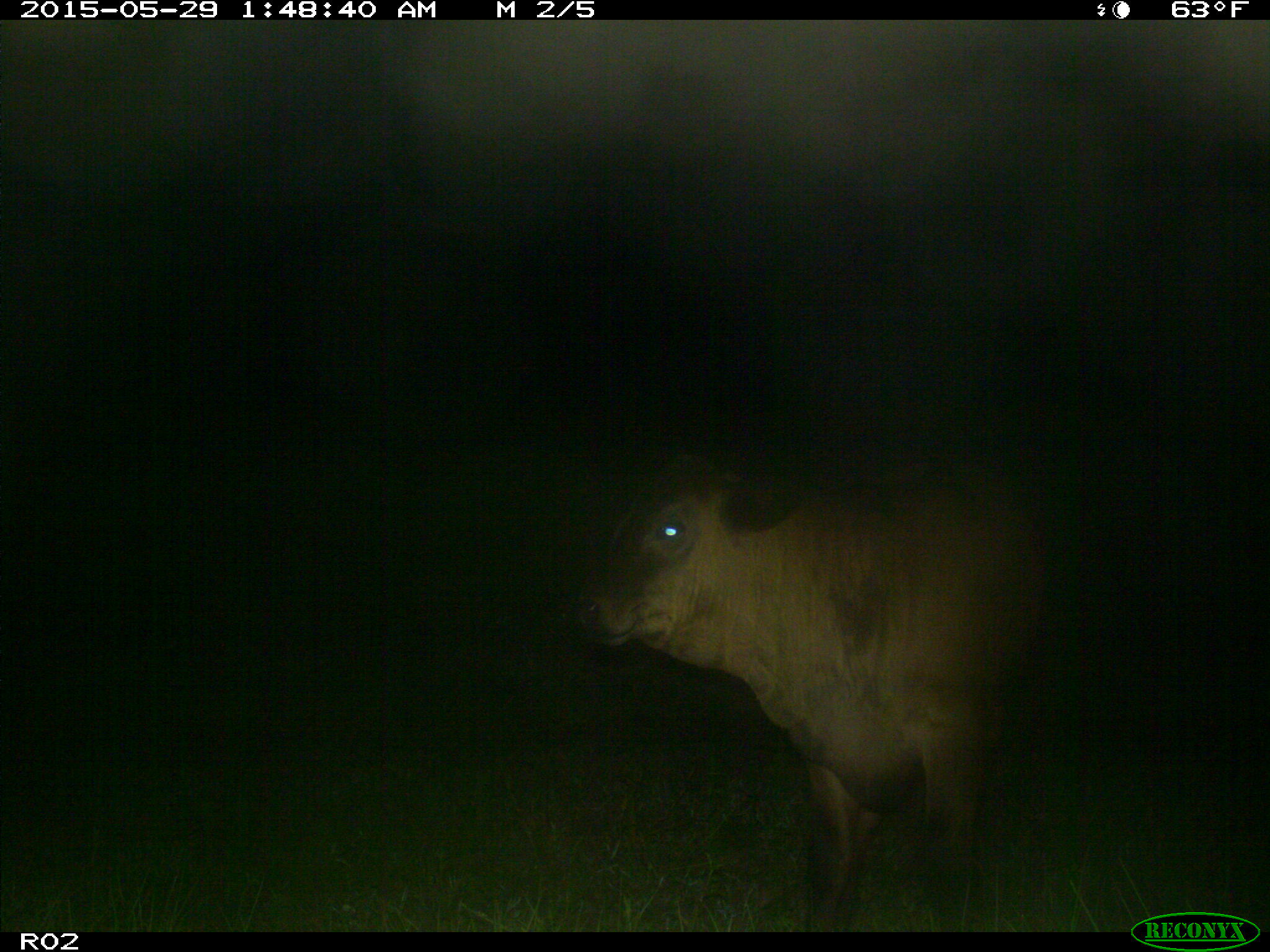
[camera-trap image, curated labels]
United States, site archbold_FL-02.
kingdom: Animalia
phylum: Chordata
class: Mammalia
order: Artiodactyla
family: Bovidae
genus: Bos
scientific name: Bos taurus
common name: domestic cow